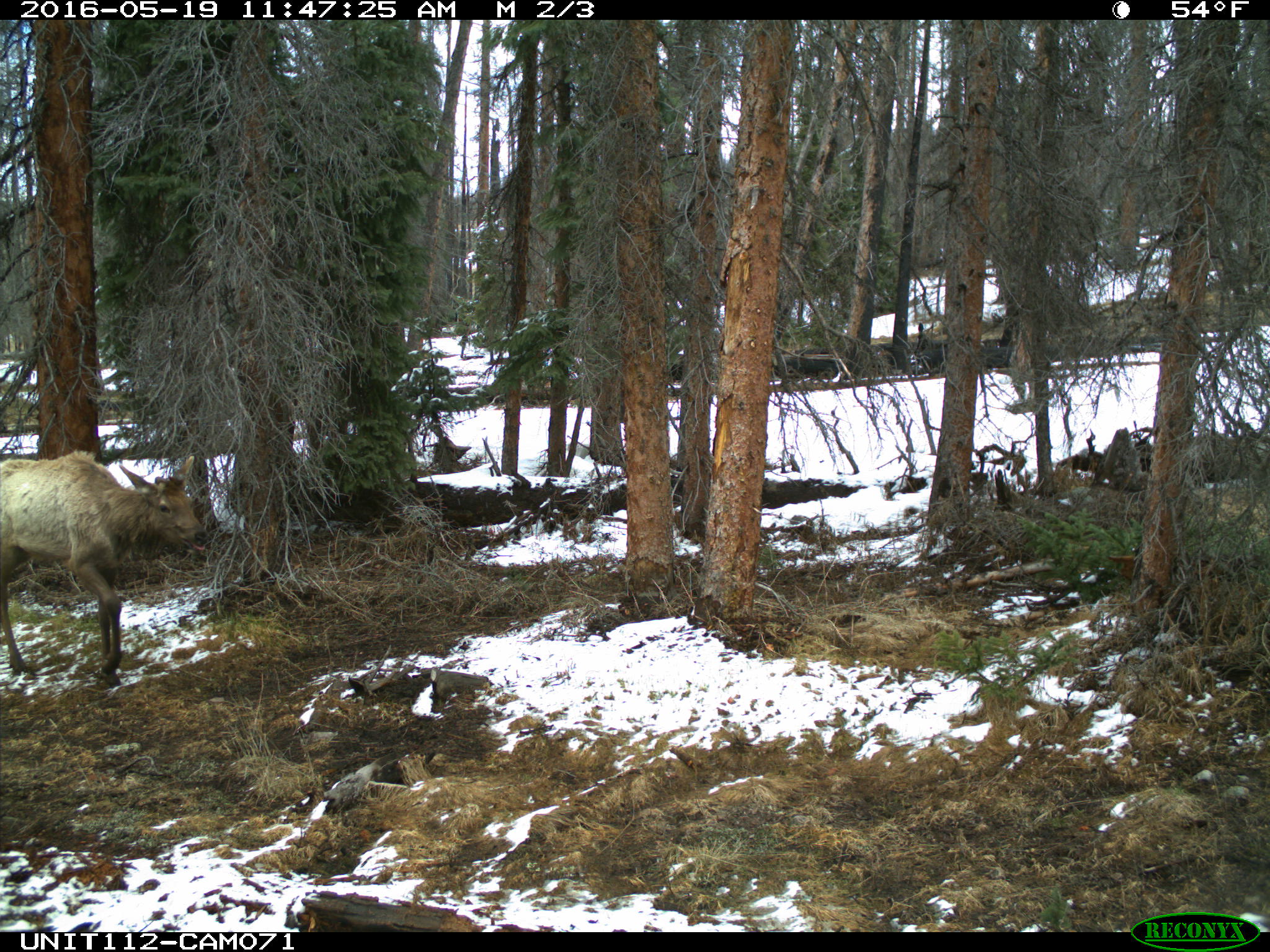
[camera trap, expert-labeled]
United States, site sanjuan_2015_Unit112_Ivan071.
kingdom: Animalia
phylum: Chordata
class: Mammalia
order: Artiodactyla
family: Cervidae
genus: Cervus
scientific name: Cervus elaphus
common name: red deer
Cervus elaphus (red deer).